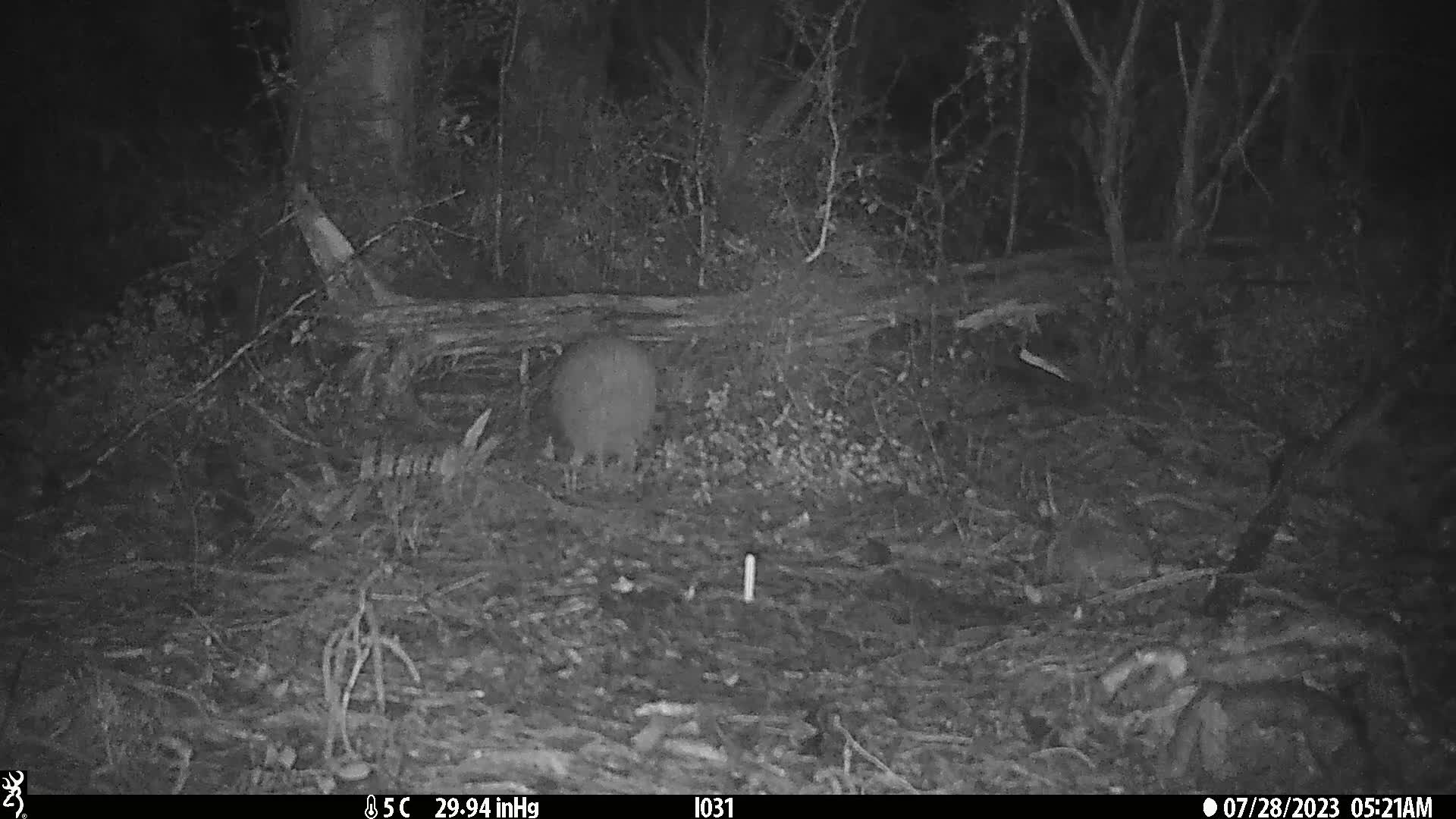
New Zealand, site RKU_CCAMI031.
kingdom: Animalia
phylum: Chordata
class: Aves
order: Apterygiformes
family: Apterygidae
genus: Apteryx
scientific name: Apteryx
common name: kiwi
Kiwi (Apteryx).